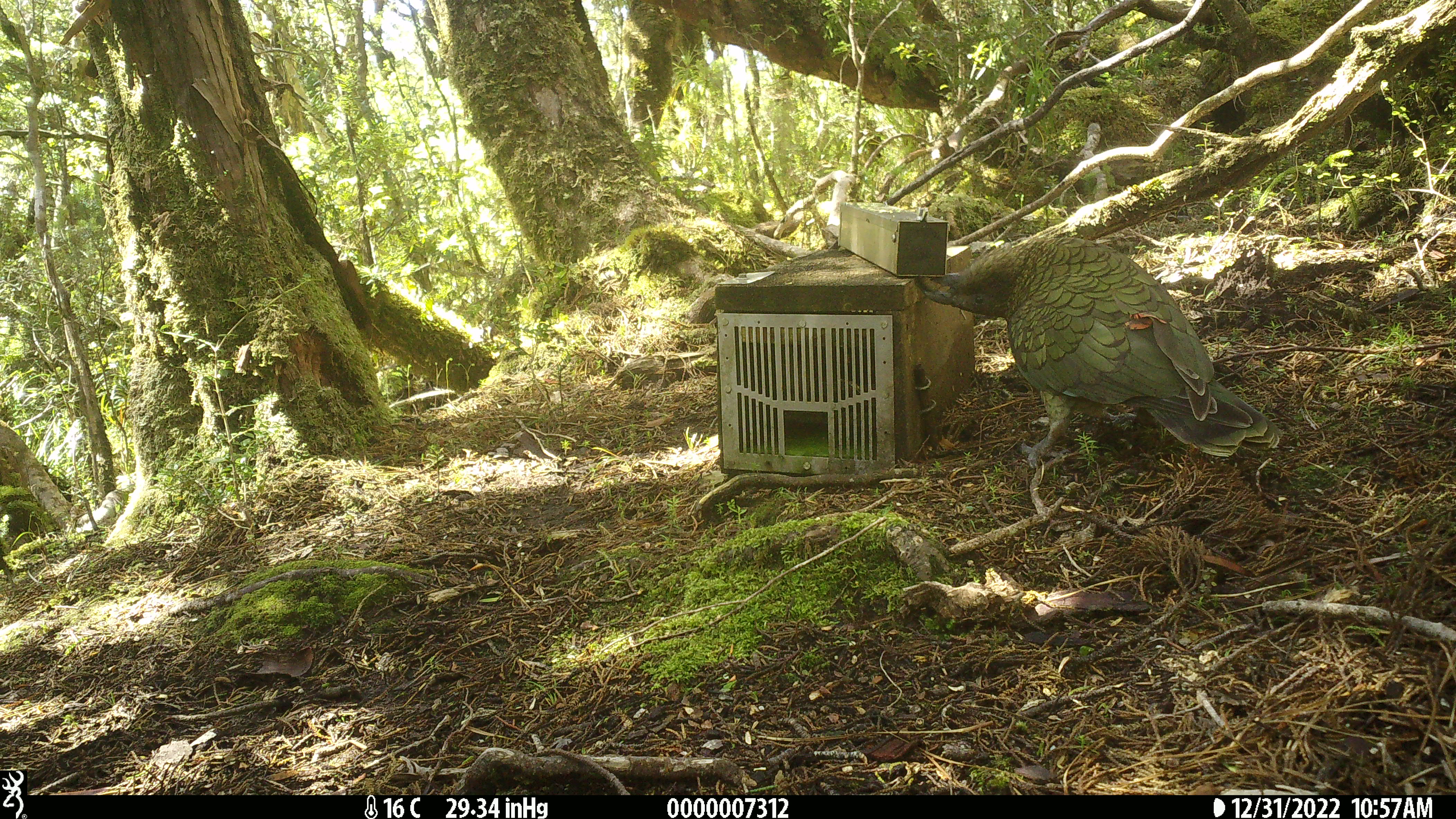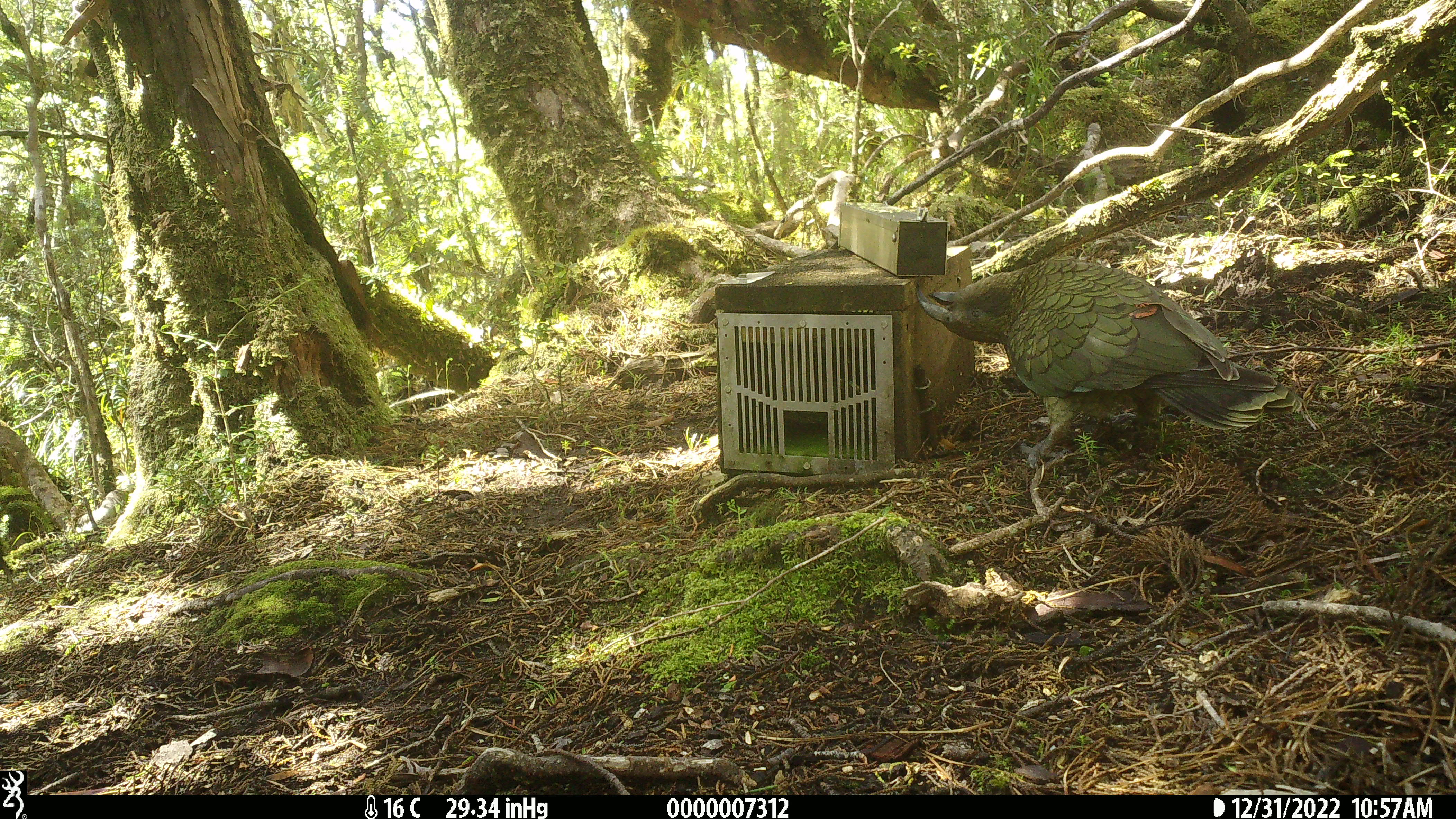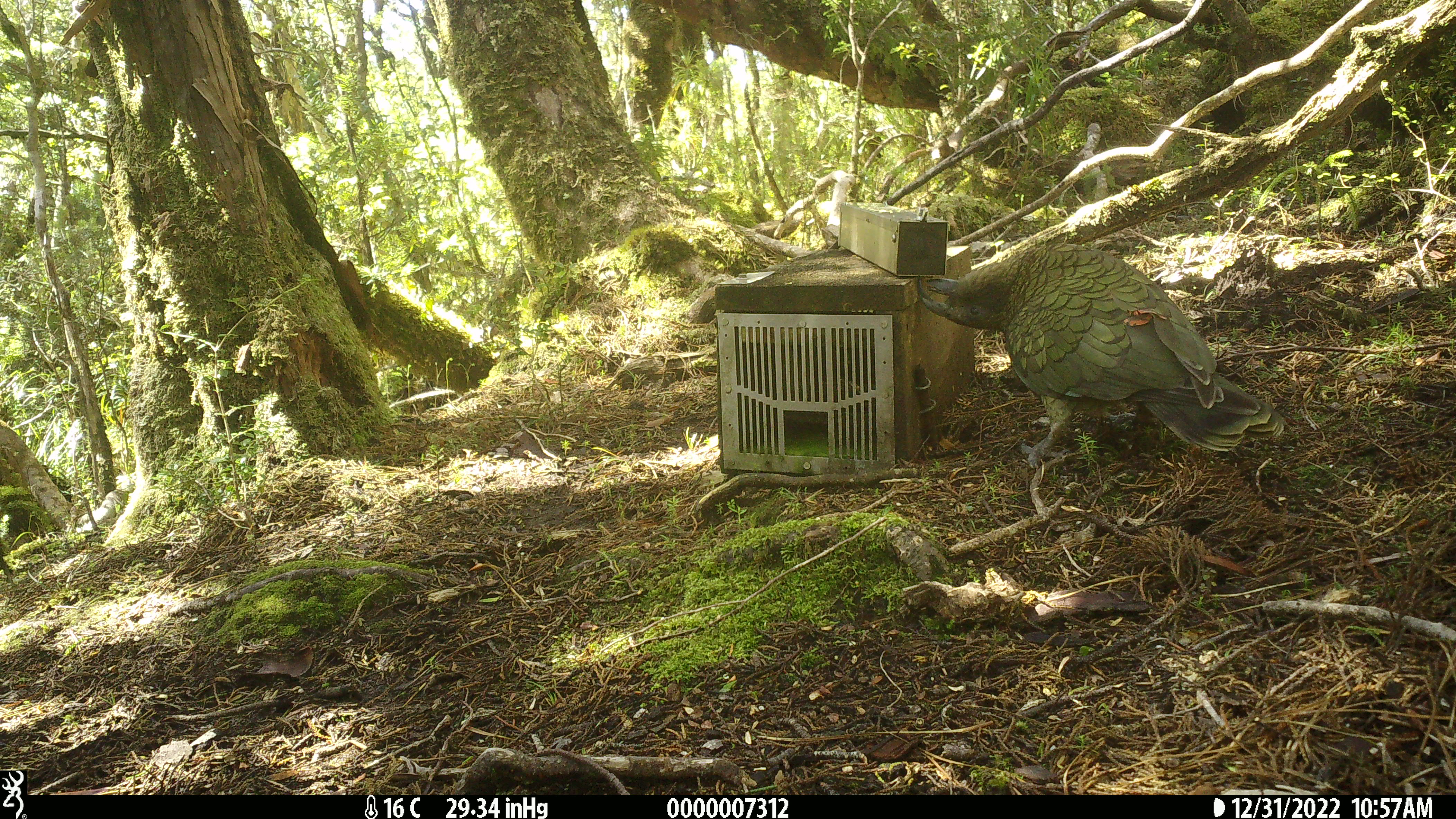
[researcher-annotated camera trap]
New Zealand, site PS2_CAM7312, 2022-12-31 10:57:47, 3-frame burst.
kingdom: Animalia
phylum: Chordata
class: Aves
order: Psittaciformes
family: Strigopidae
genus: Nestor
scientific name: Nestor notabilis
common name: kea